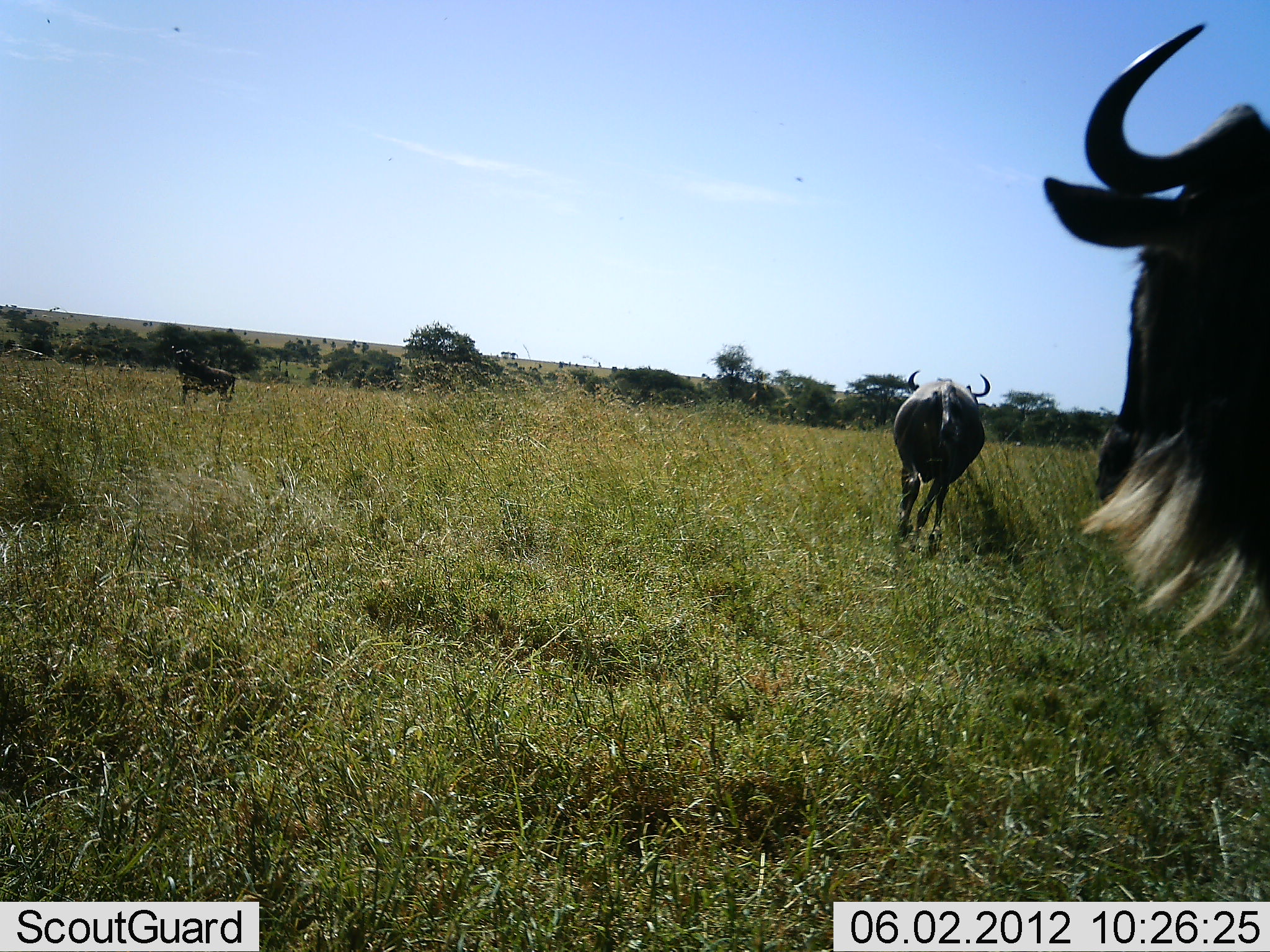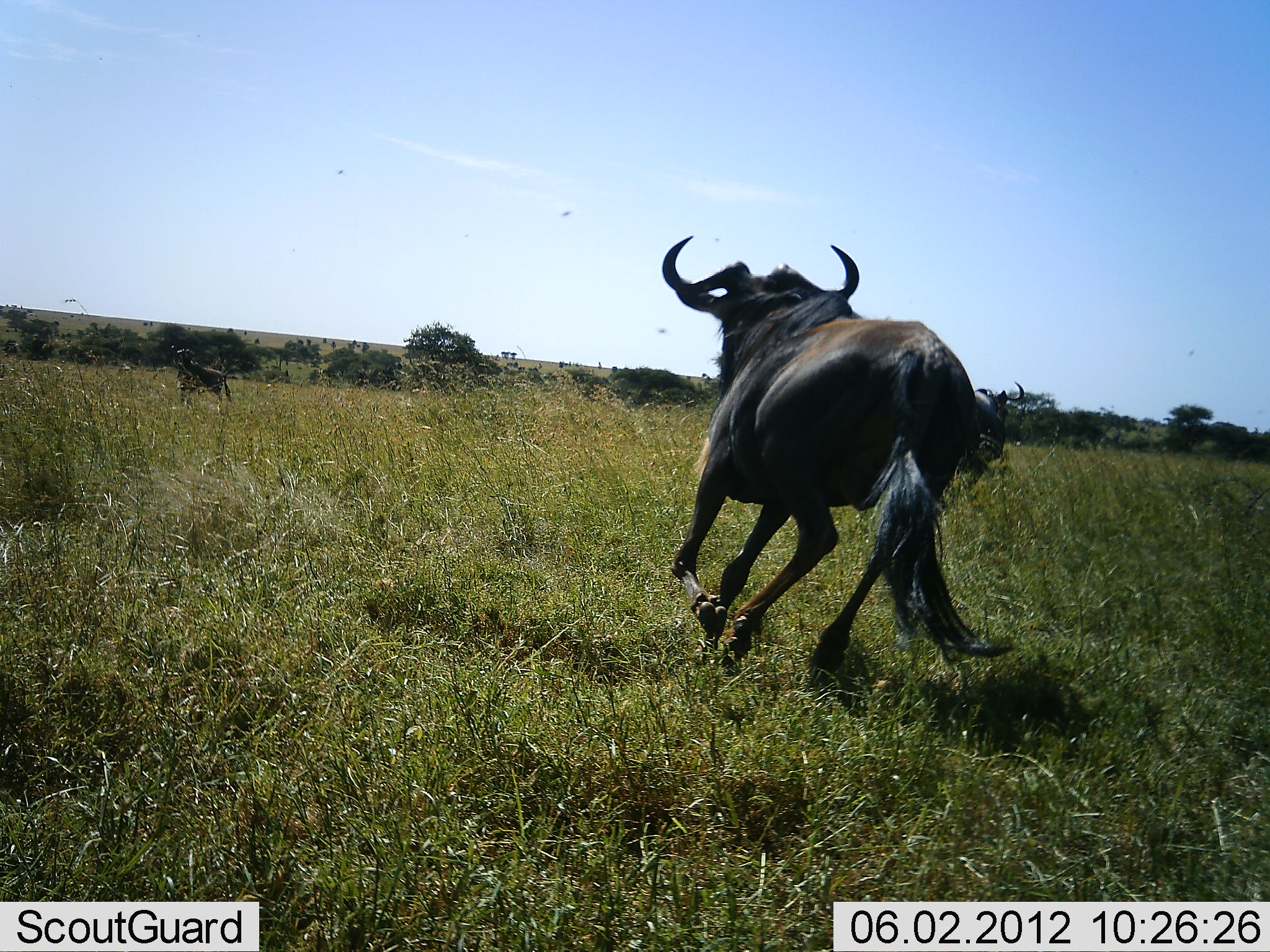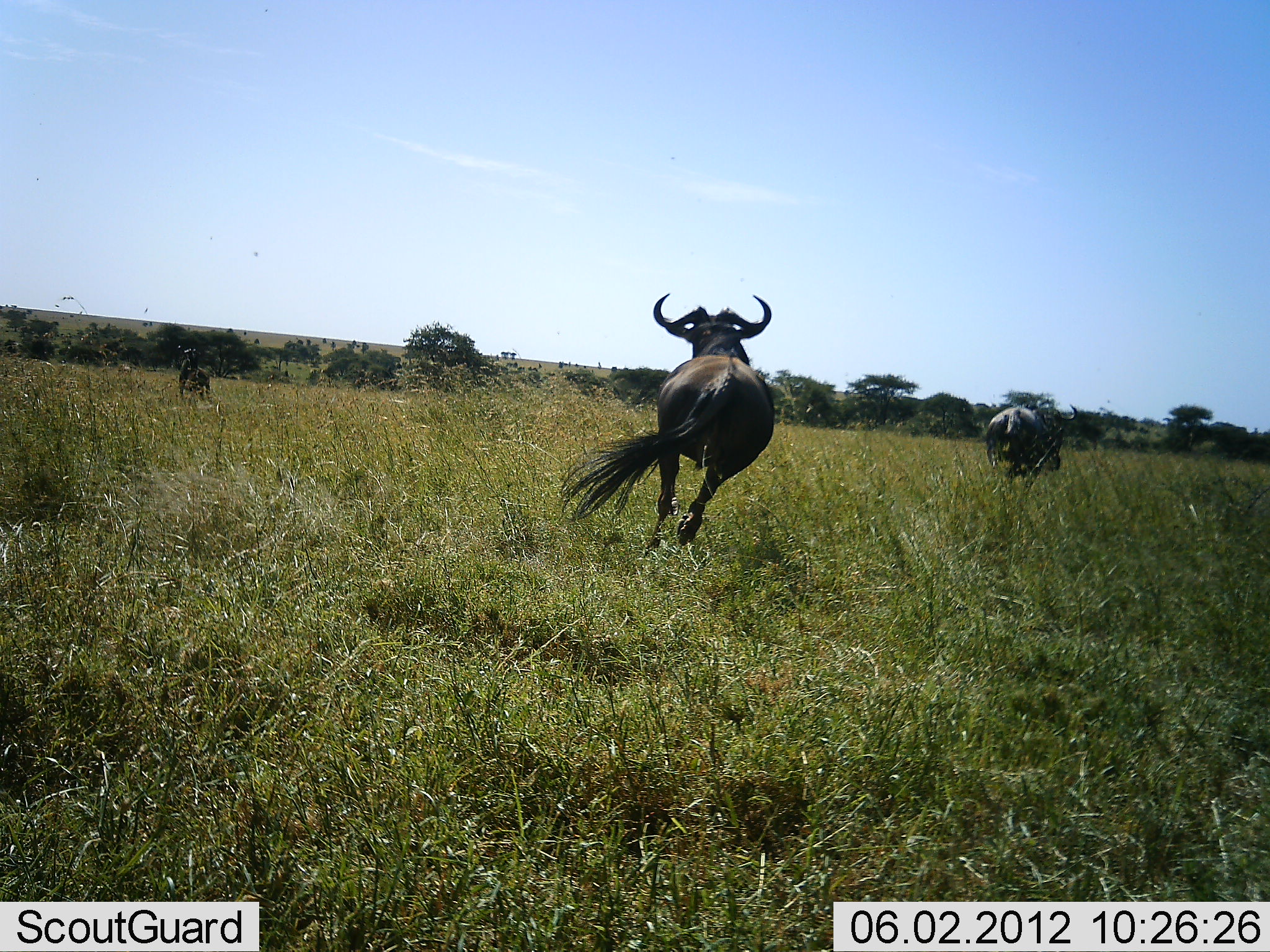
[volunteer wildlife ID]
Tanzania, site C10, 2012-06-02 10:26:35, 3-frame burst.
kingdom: Animalia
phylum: Chordata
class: Mammalia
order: Artiodactyla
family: Bovidae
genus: Connochaetes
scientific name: Connochaetes taurinus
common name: blue wildebeest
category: wildebeest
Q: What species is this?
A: Wildebeest (blue wildebeest) (Connochaetes taurinus).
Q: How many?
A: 3.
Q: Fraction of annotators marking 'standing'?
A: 30%.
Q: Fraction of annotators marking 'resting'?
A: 0%.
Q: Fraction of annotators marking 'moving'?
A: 80%.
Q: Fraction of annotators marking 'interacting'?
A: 10%.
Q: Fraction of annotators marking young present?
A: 0%.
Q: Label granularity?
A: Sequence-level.